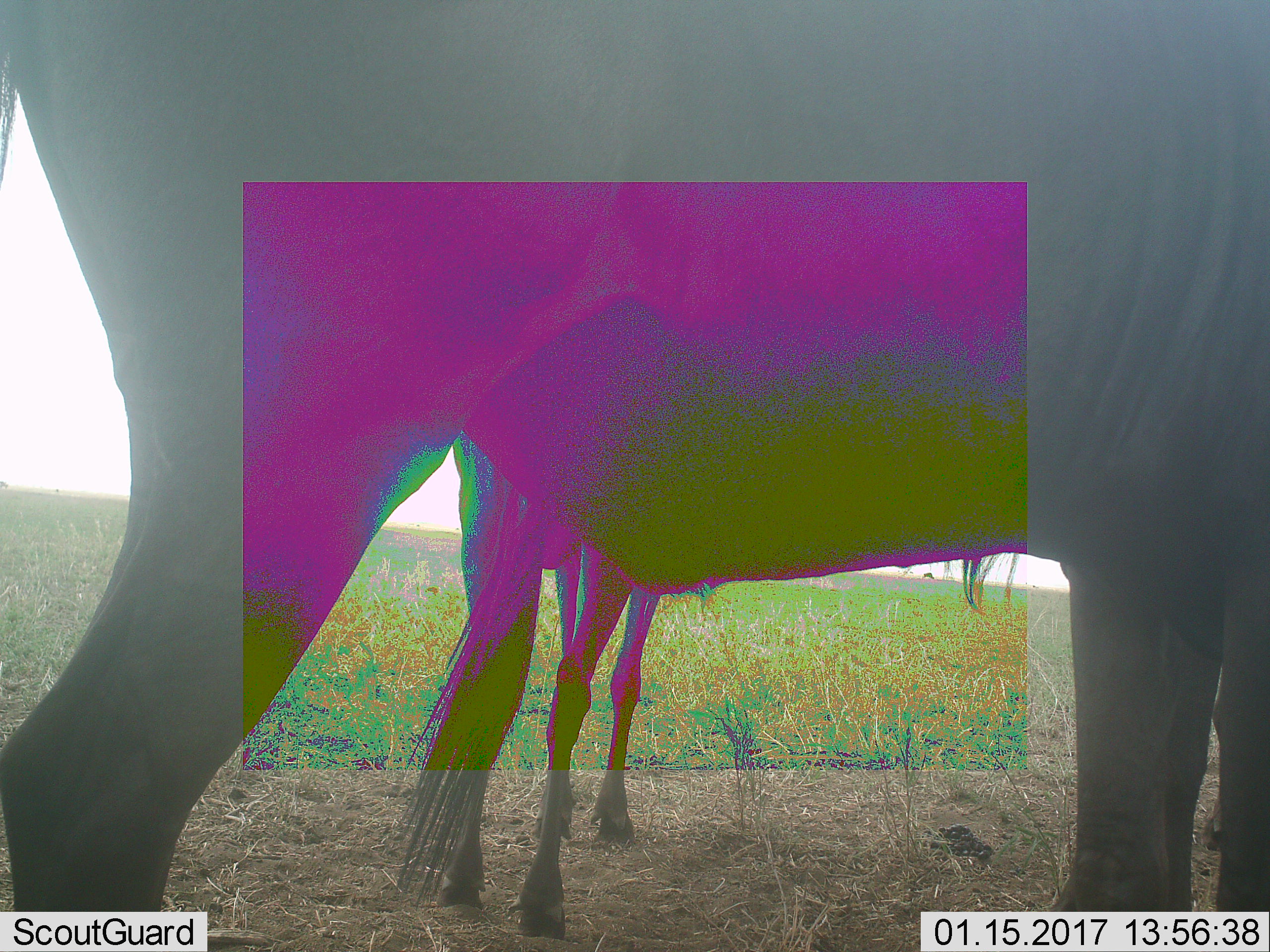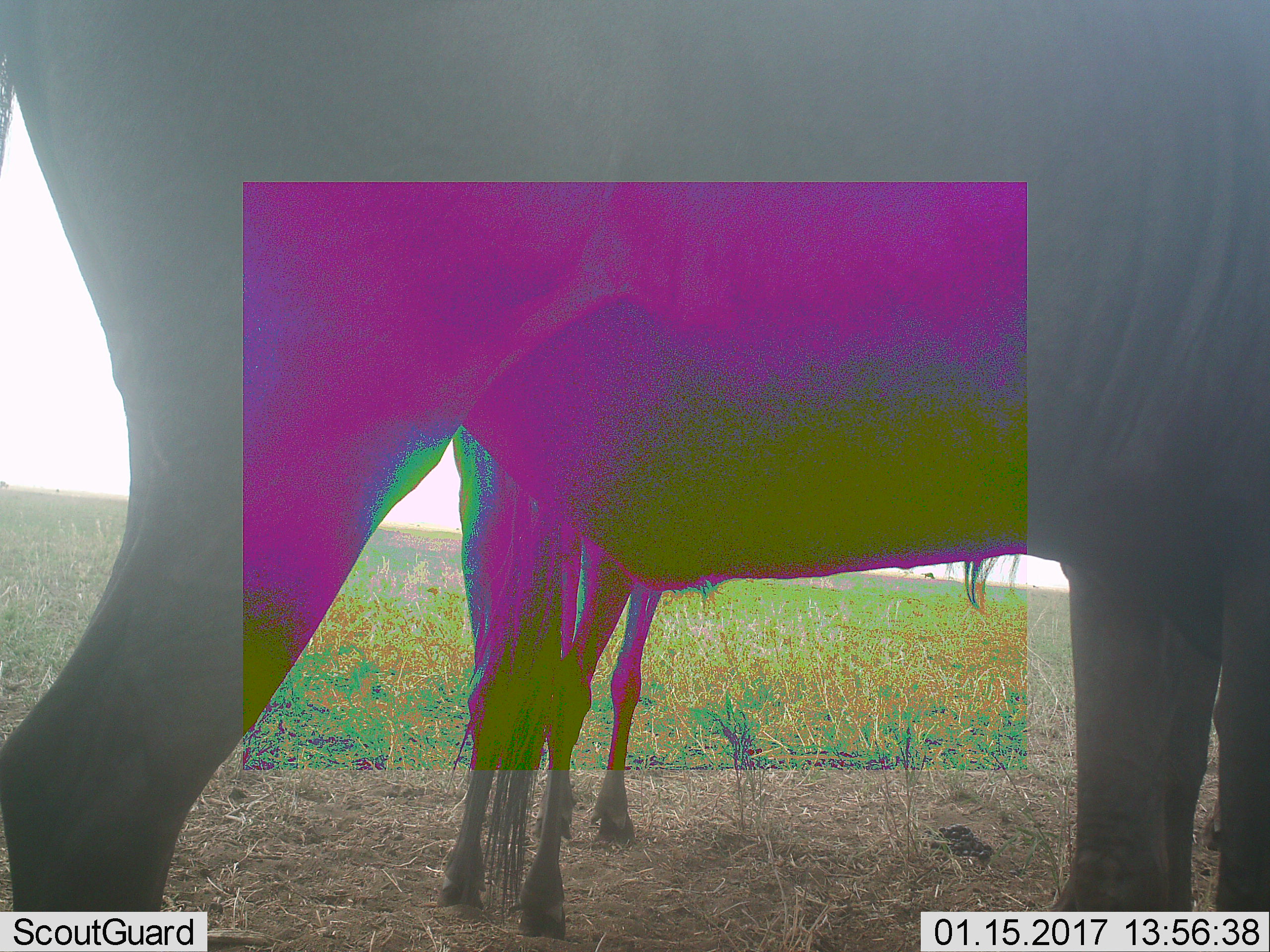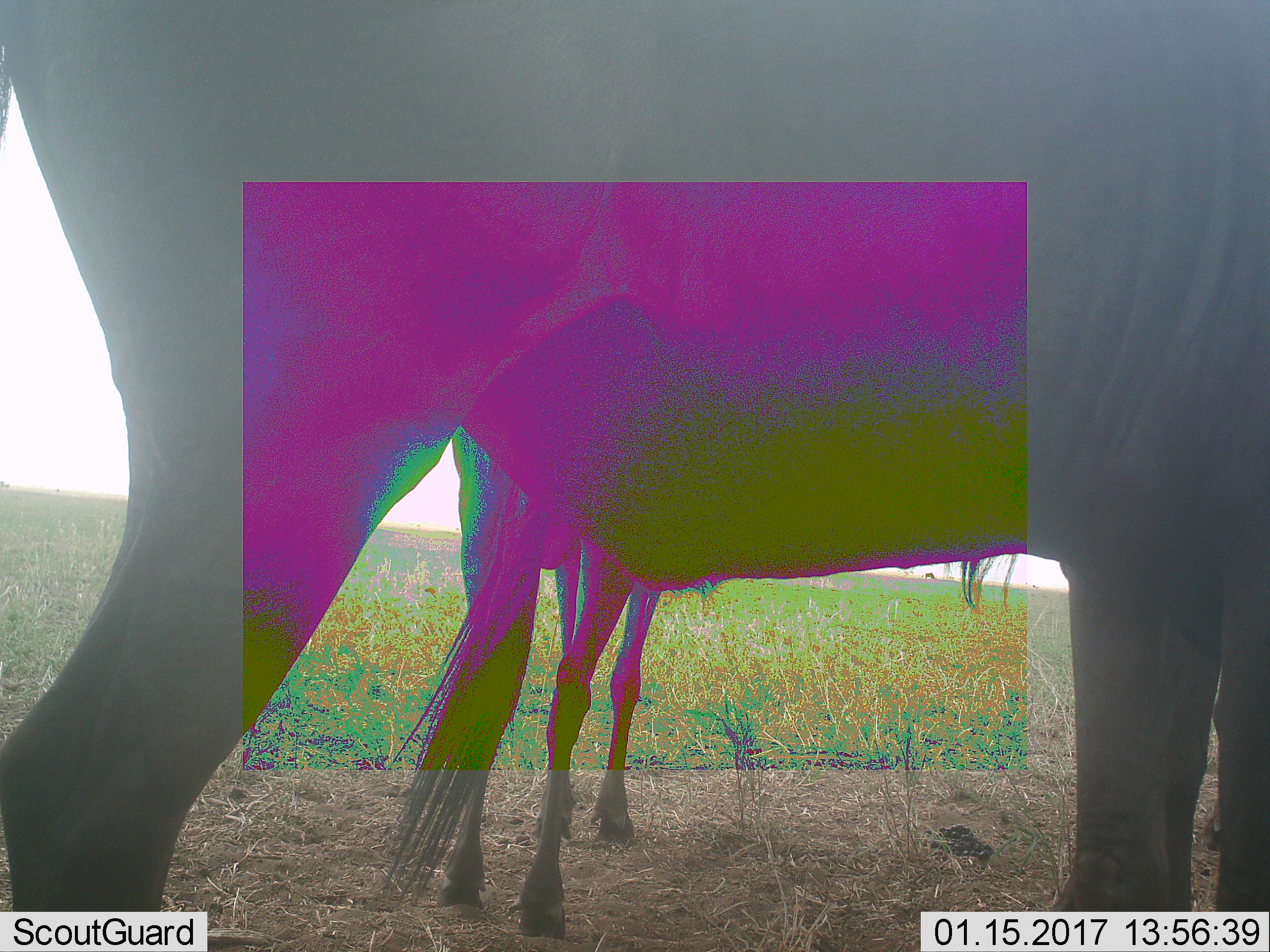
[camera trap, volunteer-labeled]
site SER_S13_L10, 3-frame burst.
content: unidentified animal